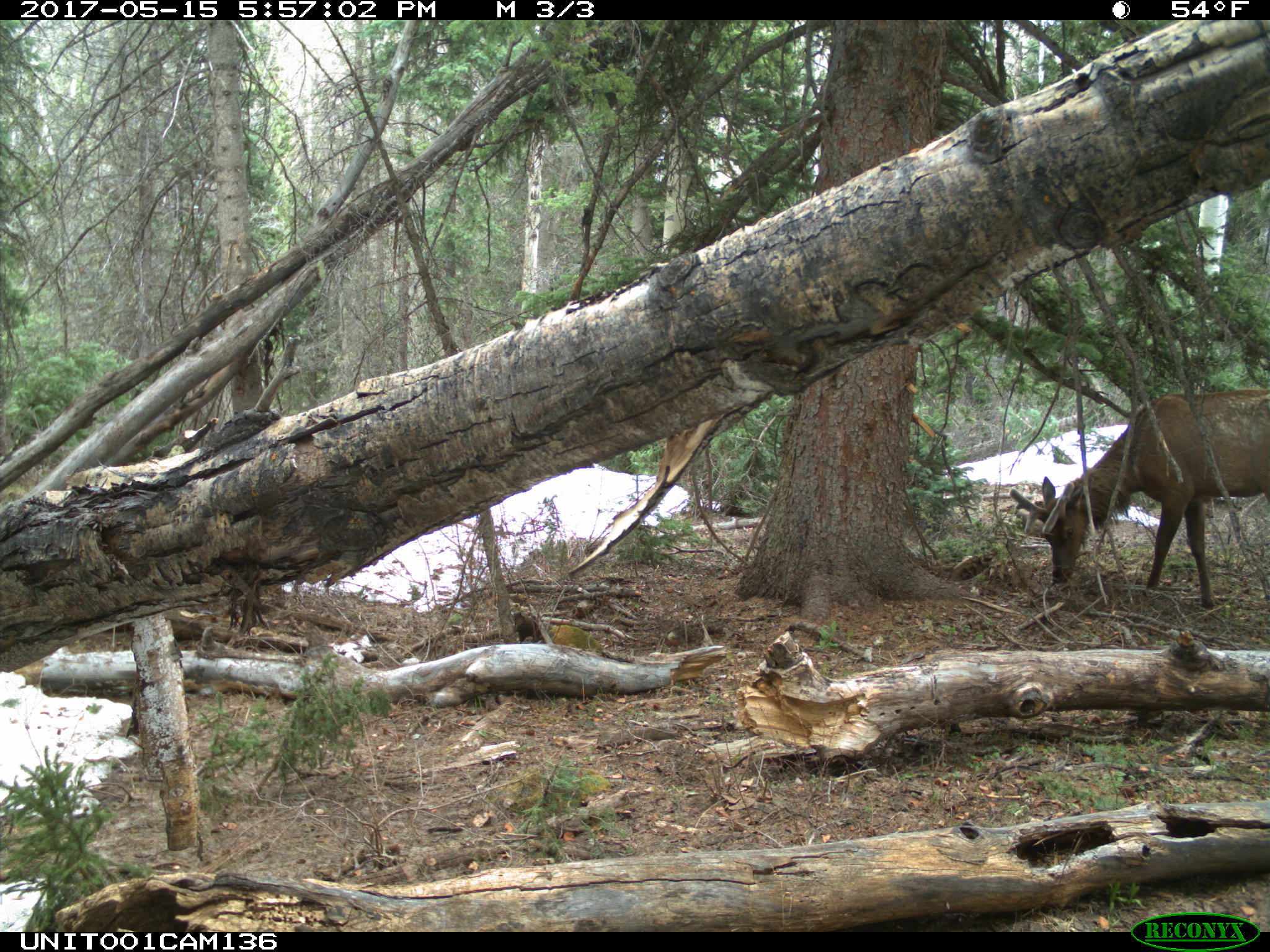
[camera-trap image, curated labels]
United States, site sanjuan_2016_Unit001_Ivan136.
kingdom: Animalia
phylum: Chordata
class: Mammalia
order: Artiodactyla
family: Cervidae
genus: Cervus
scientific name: Cervus elaphus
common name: red deer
Cervus elaphus (red deer).